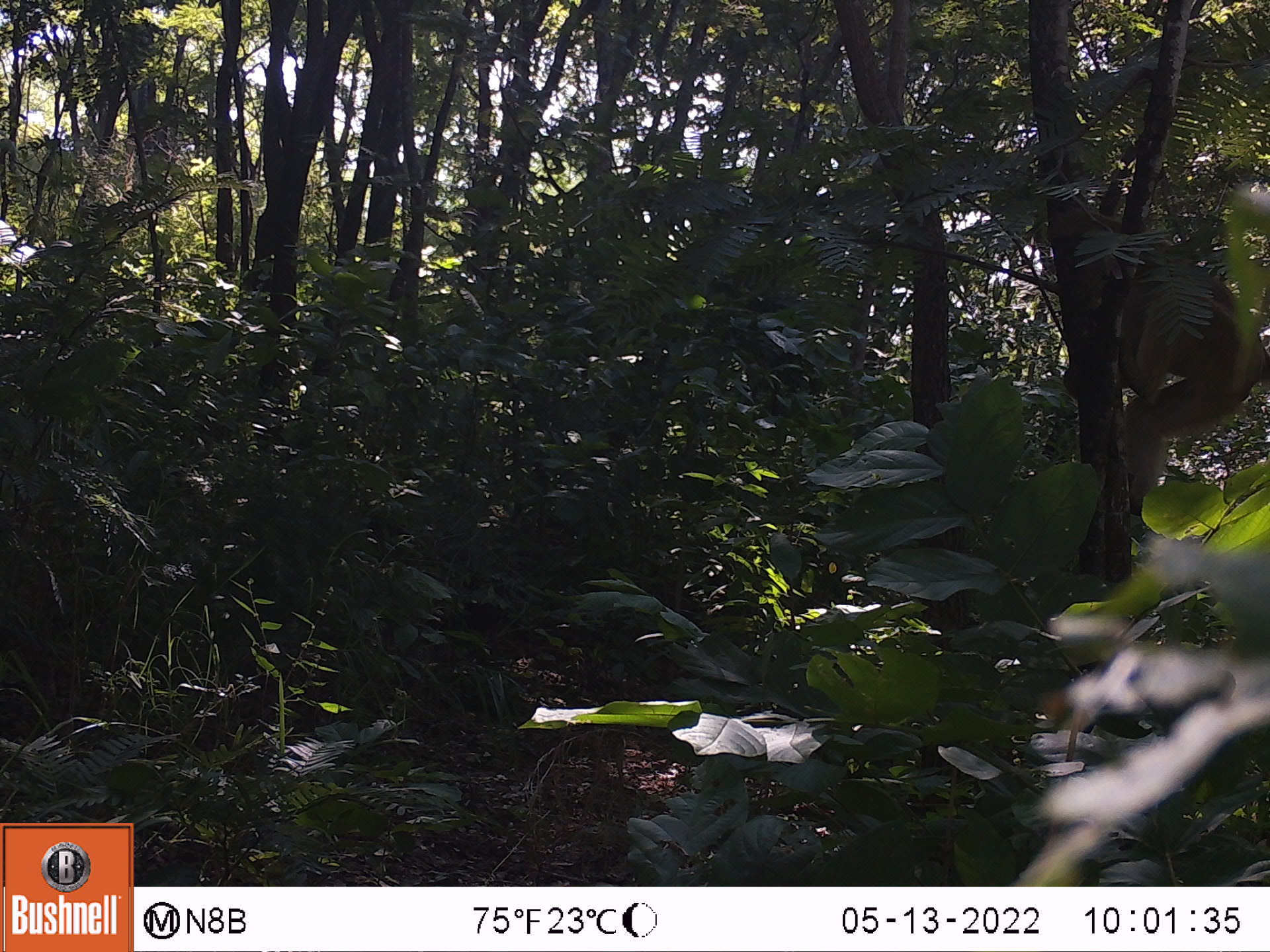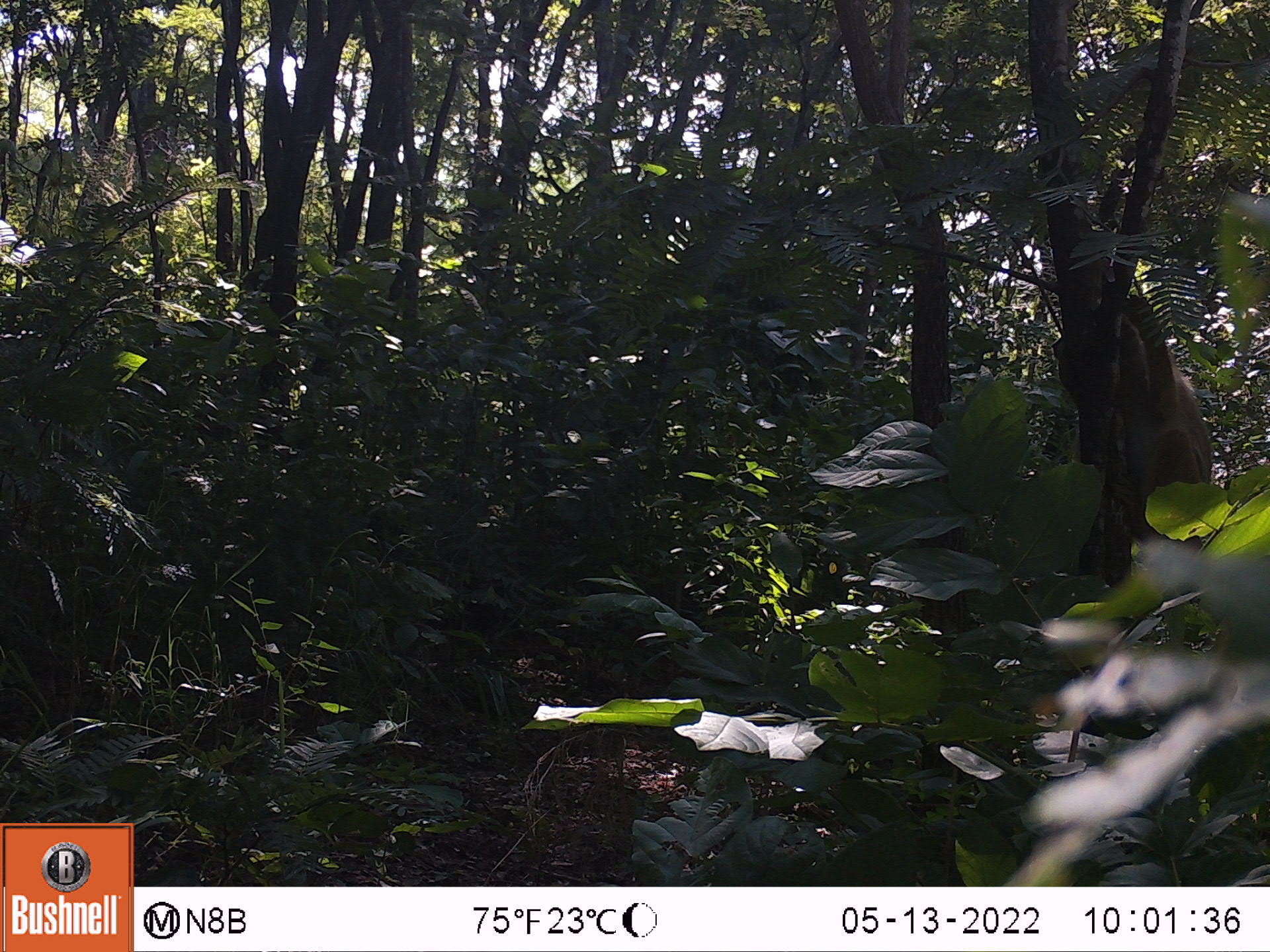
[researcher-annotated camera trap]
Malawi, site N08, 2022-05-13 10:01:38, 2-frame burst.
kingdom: Animalia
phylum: Chordata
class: Mammalia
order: Primates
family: Cercopithecidae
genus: Papio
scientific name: Papio cynocephalus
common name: yellow baboon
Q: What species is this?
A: Yellow baboon (Papio cynocephalus).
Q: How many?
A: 1.